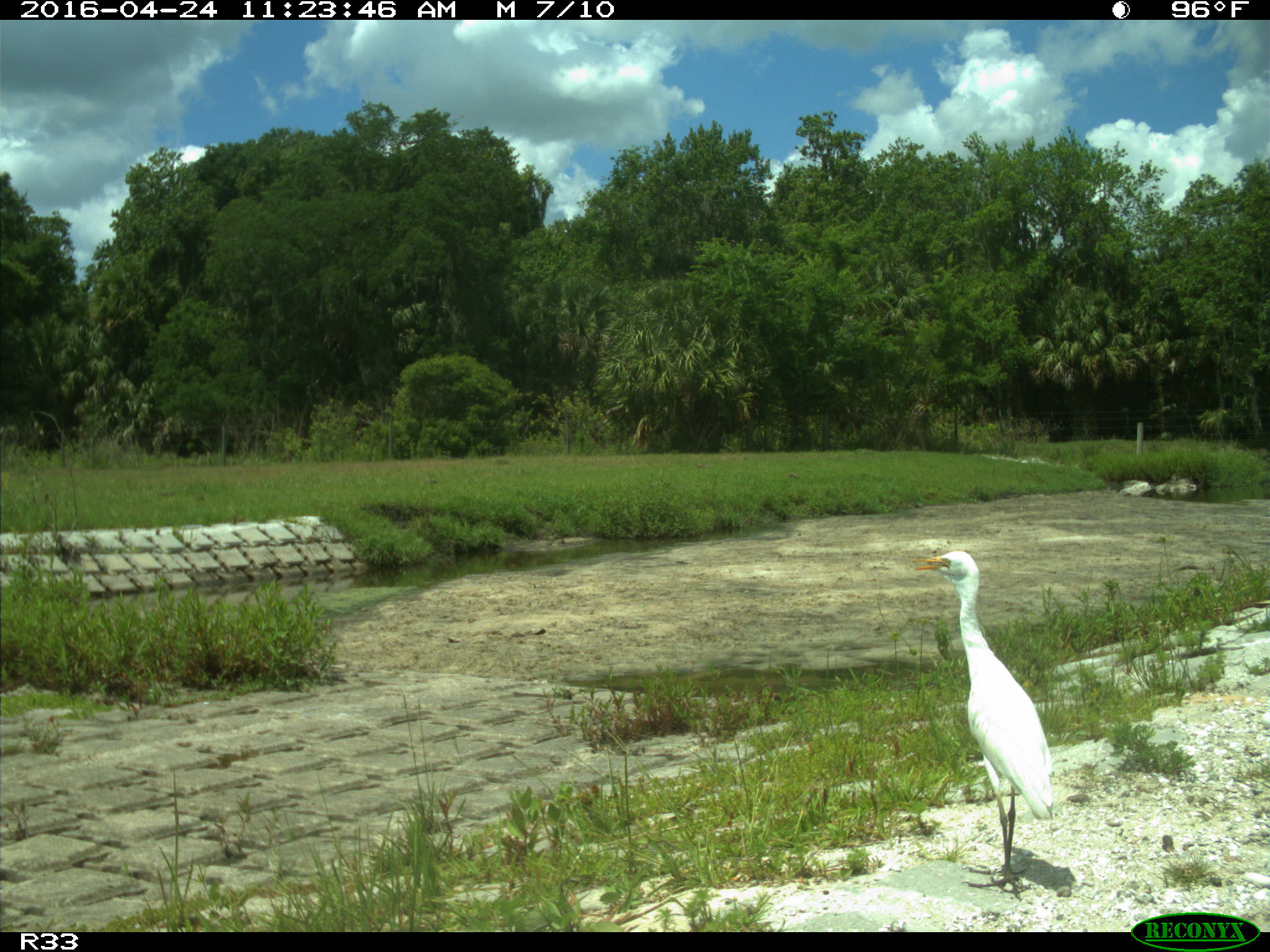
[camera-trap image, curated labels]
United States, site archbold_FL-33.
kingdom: Animalia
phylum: Chordata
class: Aves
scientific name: Aves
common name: birds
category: unidentified bird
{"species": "unidentified bird (birds) (Aves)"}